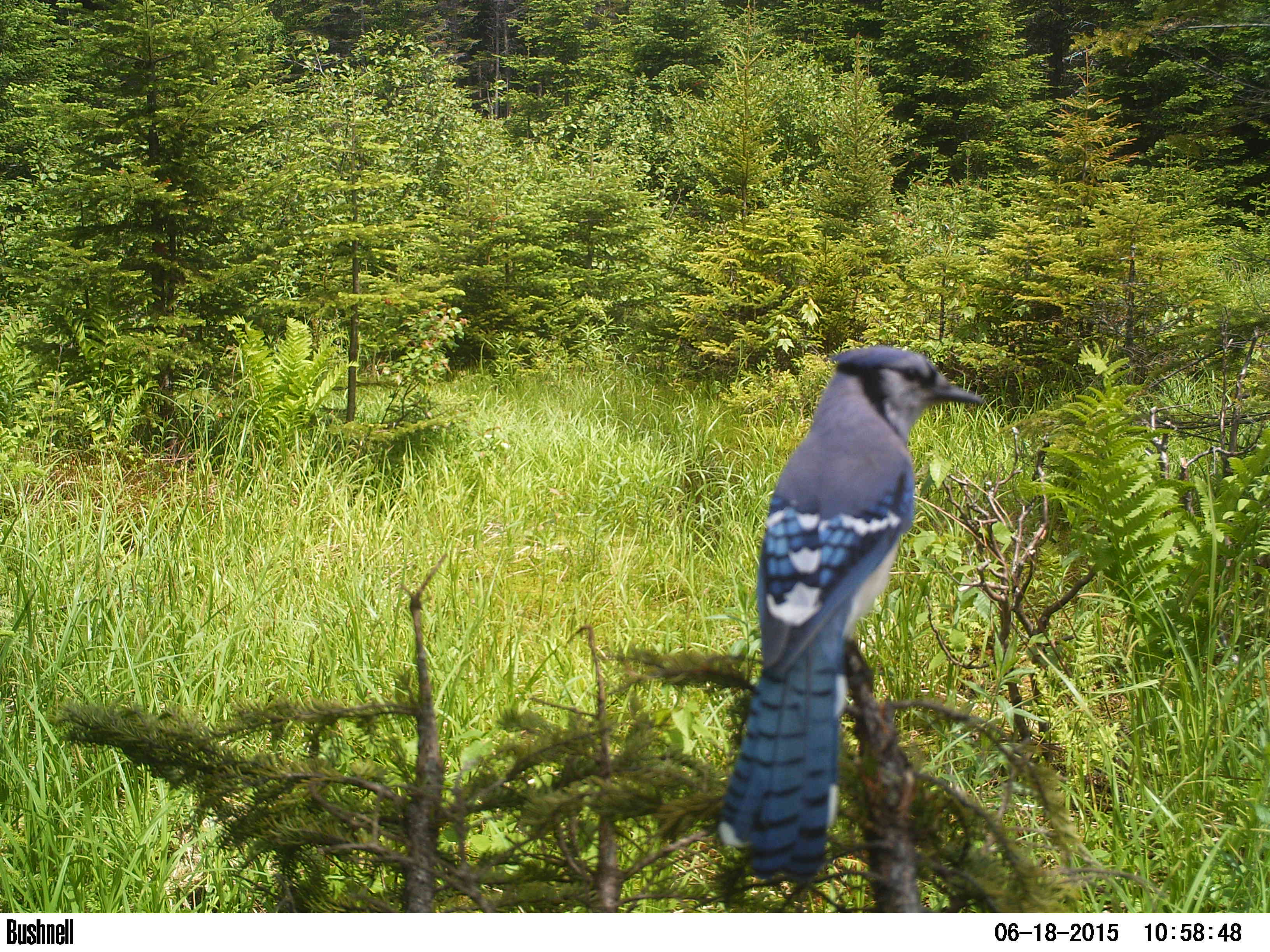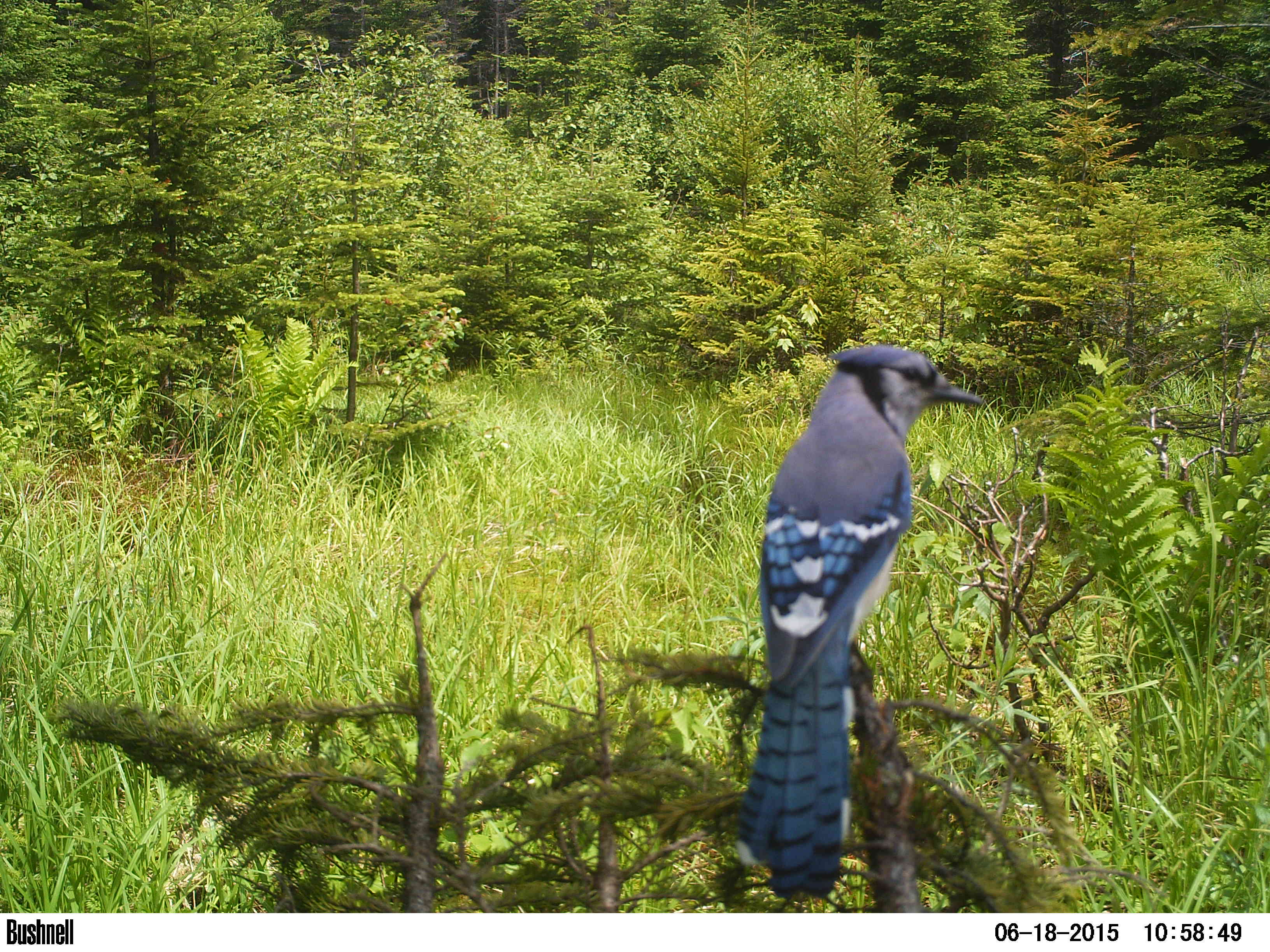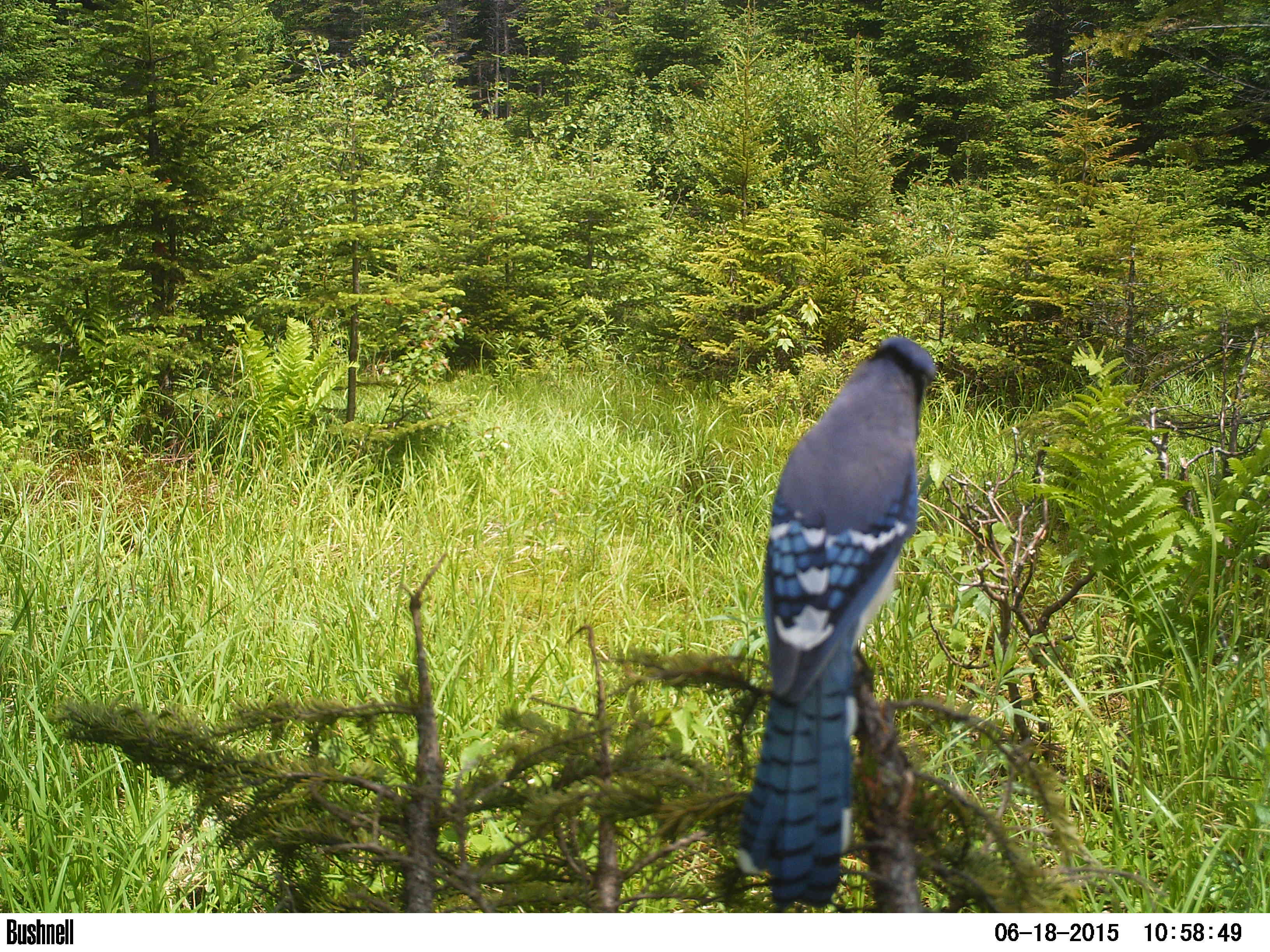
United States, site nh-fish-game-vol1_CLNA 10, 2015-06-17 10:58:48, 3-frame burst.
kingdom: Animalia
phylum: Chordata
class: Aves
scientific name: Aves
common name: bird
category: bird sp.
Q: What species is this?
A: Bird sp. (bird) (Aves).